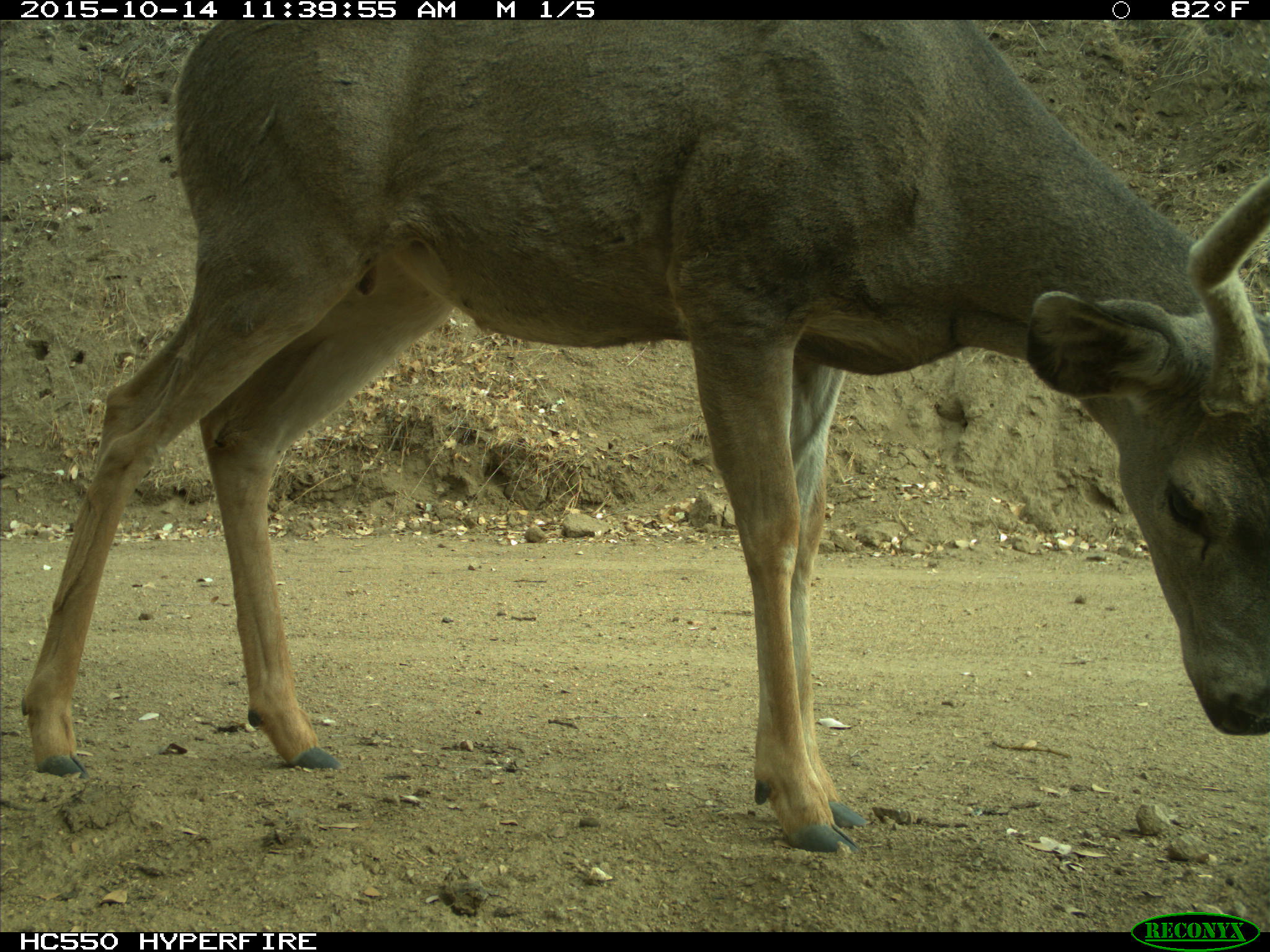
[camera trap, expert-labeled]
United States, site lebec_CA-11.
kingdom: Animalia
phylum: Chordata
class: Mammalia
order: Artiodactyla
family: Cervidae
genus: Odocoileus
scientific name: Odocoileus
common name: deer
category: unidentified deer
Unidentified deer (deer) (Odocoileus).